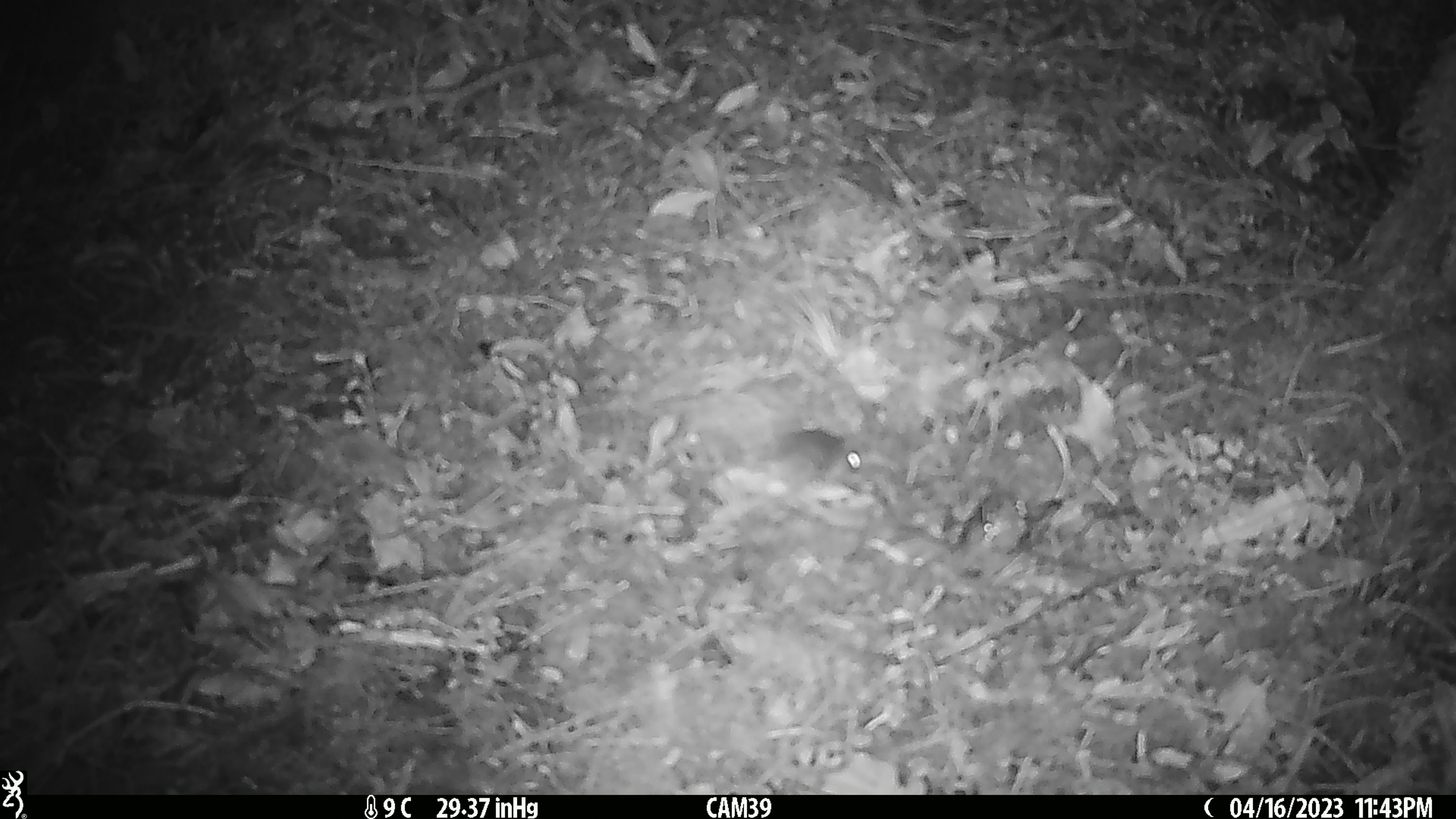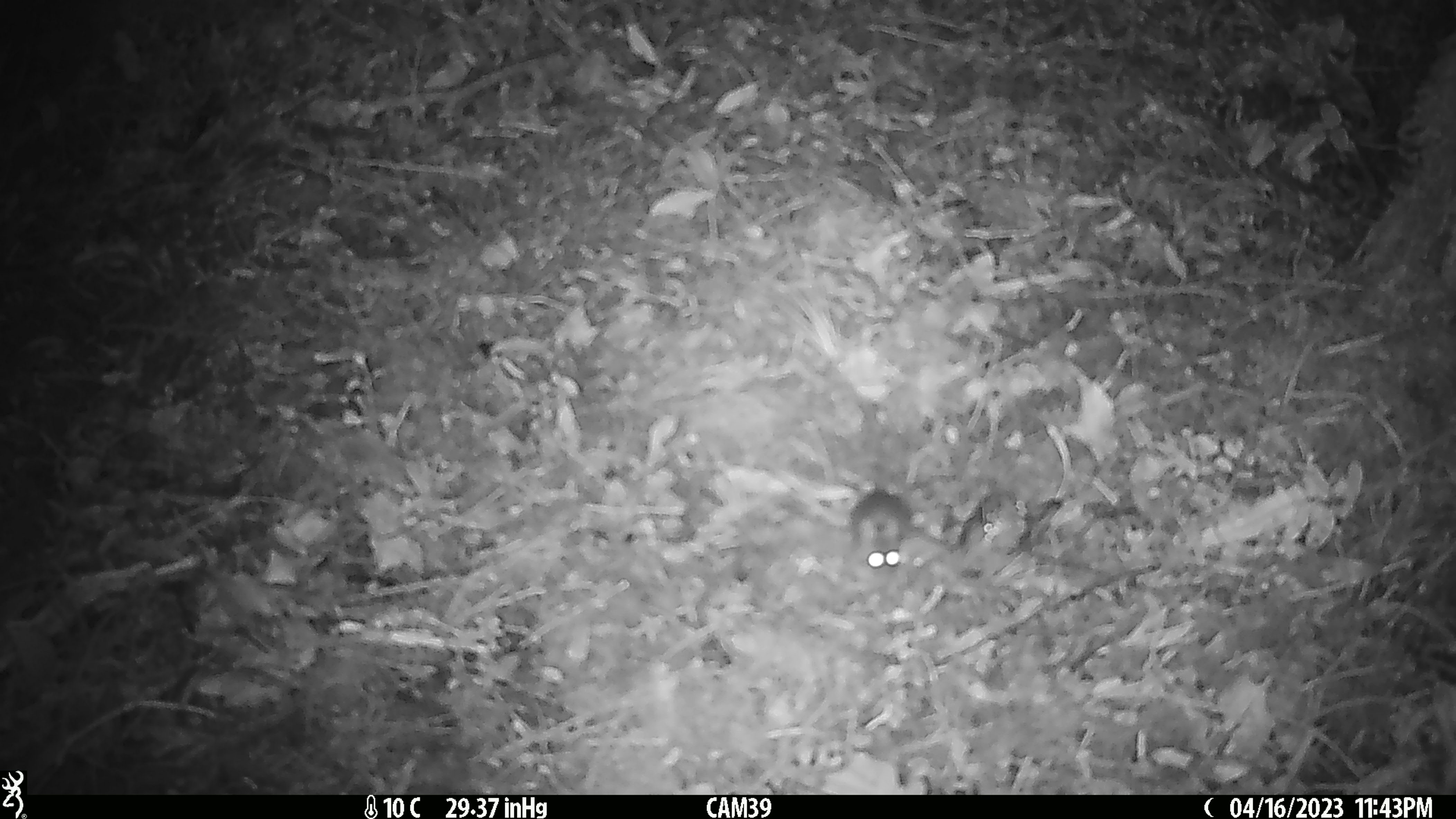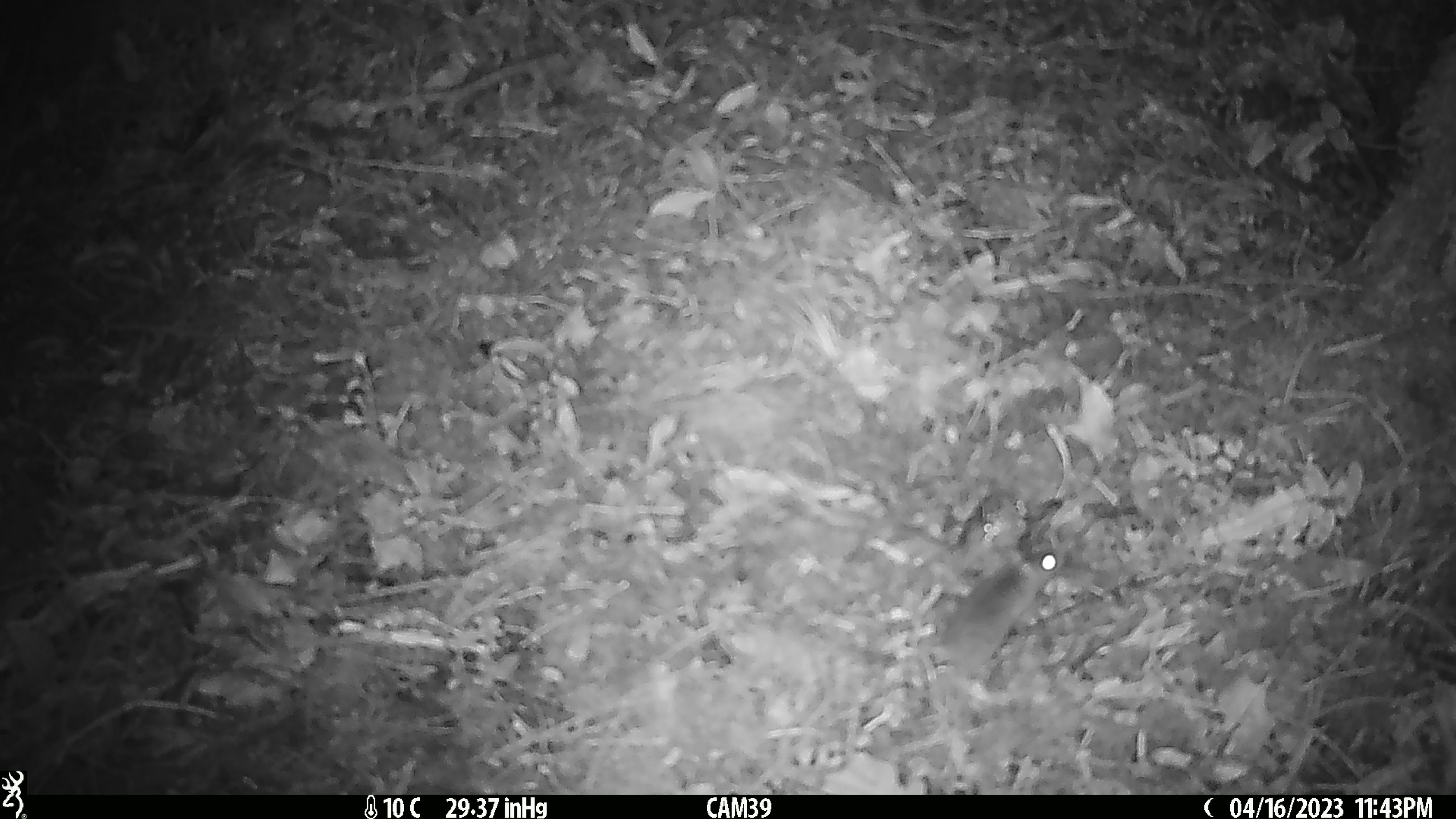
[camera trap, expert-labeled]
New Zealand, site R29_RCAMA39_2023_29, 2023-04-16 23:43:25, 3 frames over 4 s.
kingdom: Animalia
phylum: Chordata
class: Mammalia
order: Rodentia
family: Muridae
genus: Mus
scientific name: Mus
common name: mouse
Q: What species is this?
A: Mouse (Mus).